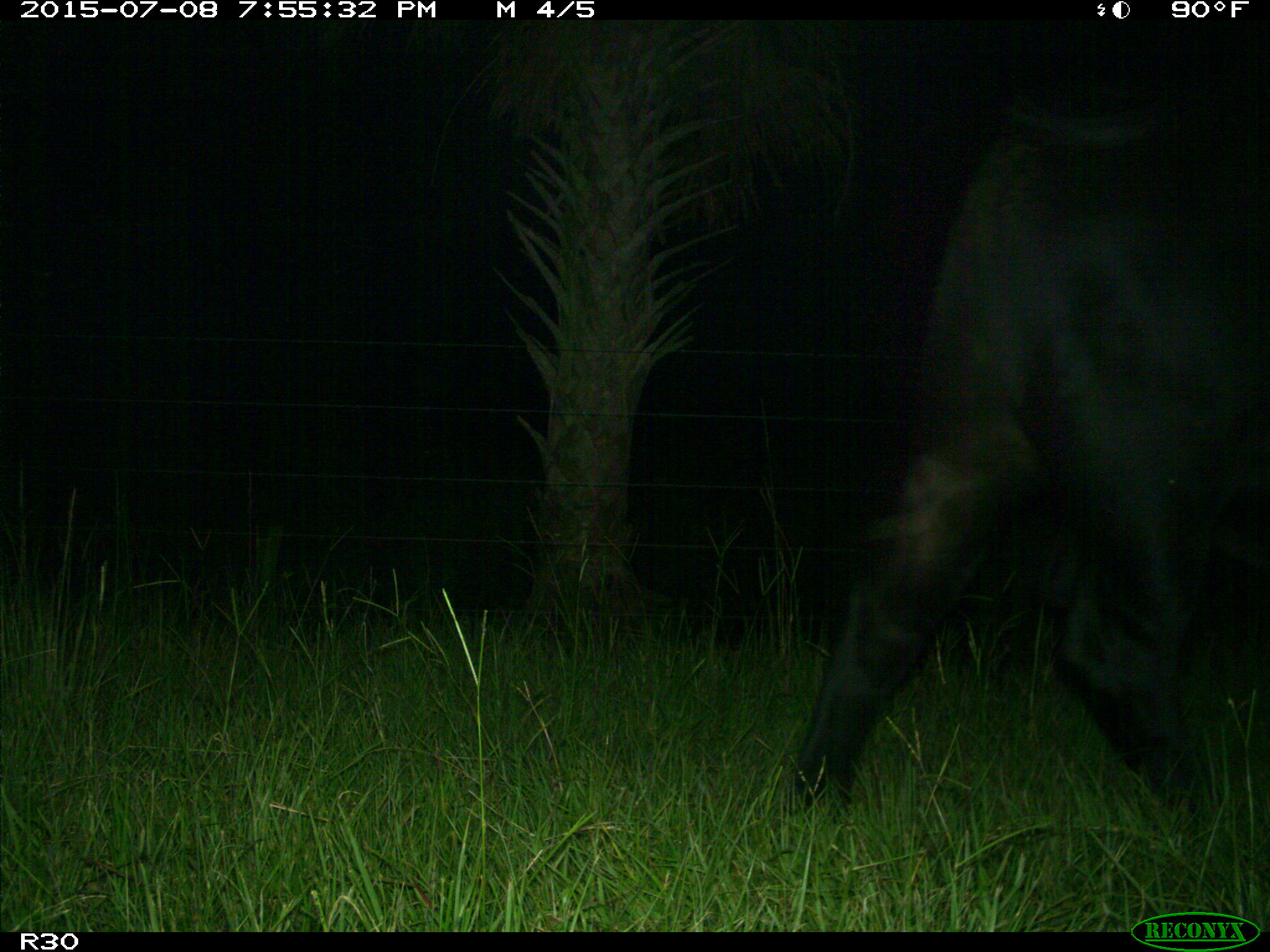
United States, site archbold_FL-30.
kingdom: Animalia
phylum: Chordata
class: Mammalia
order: Artiodactyla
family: Bovidae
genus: Bos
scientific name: Bos taurus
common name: domestic cow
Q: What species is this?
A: Bos taurus (domestic cow).